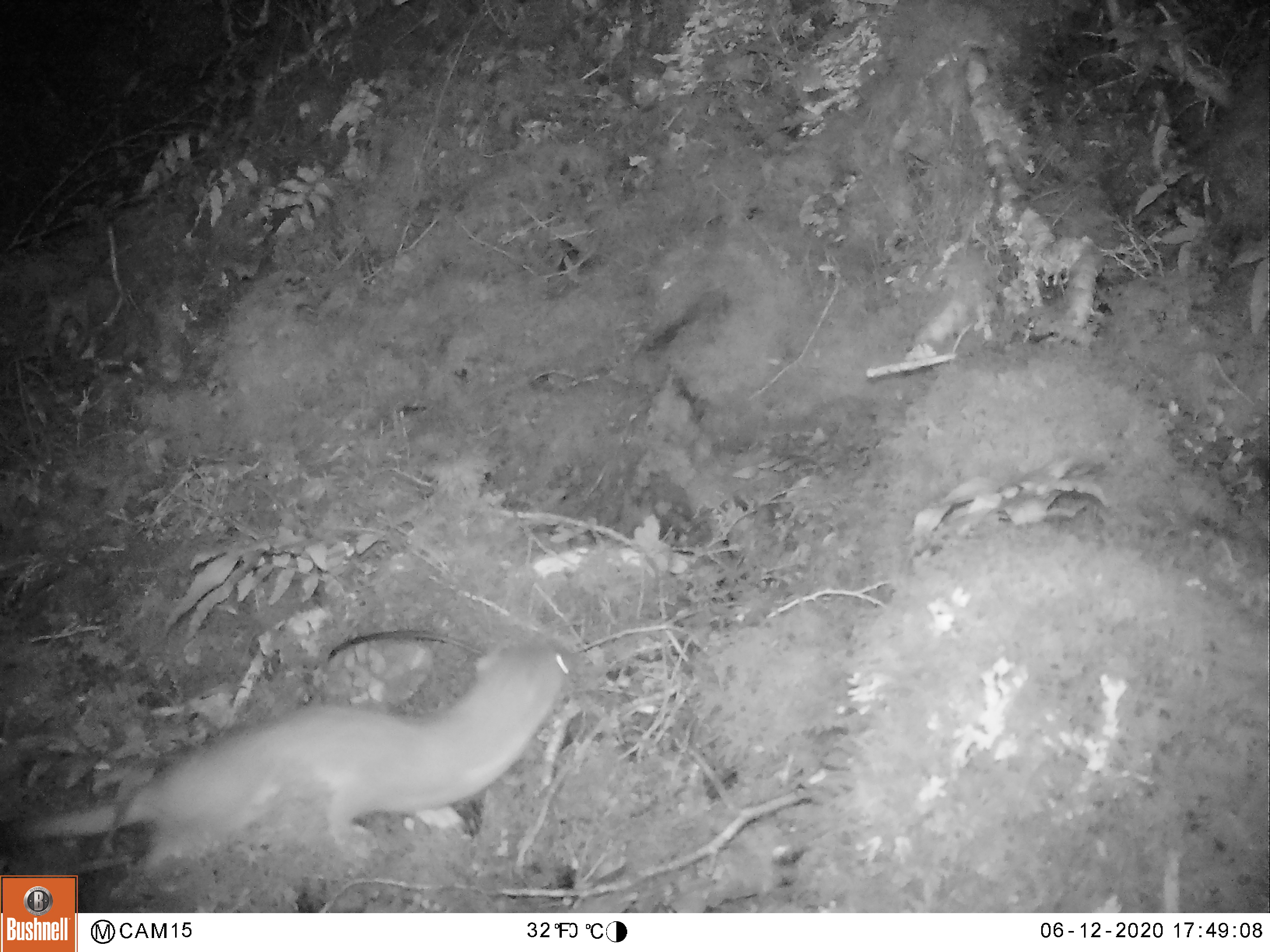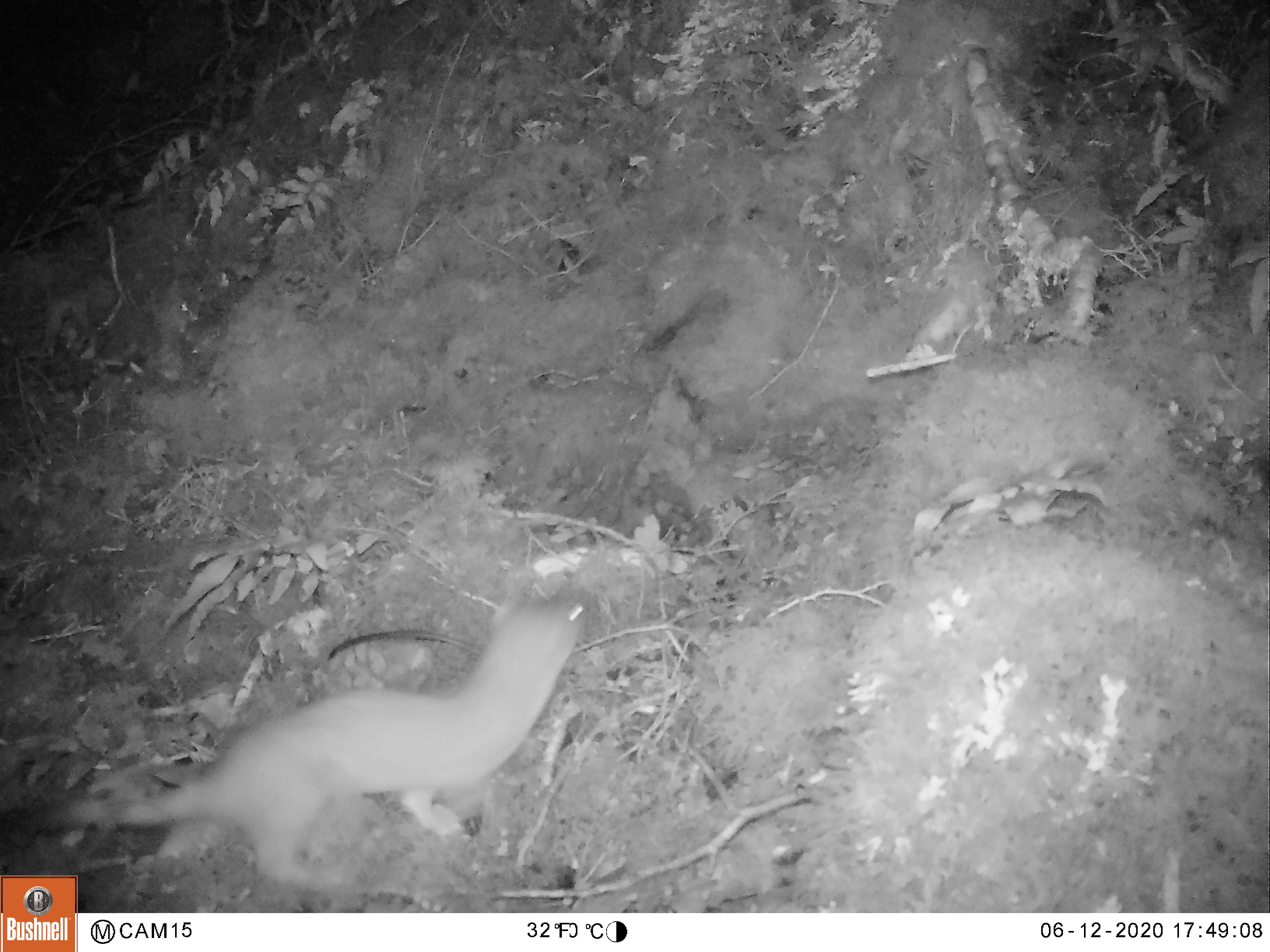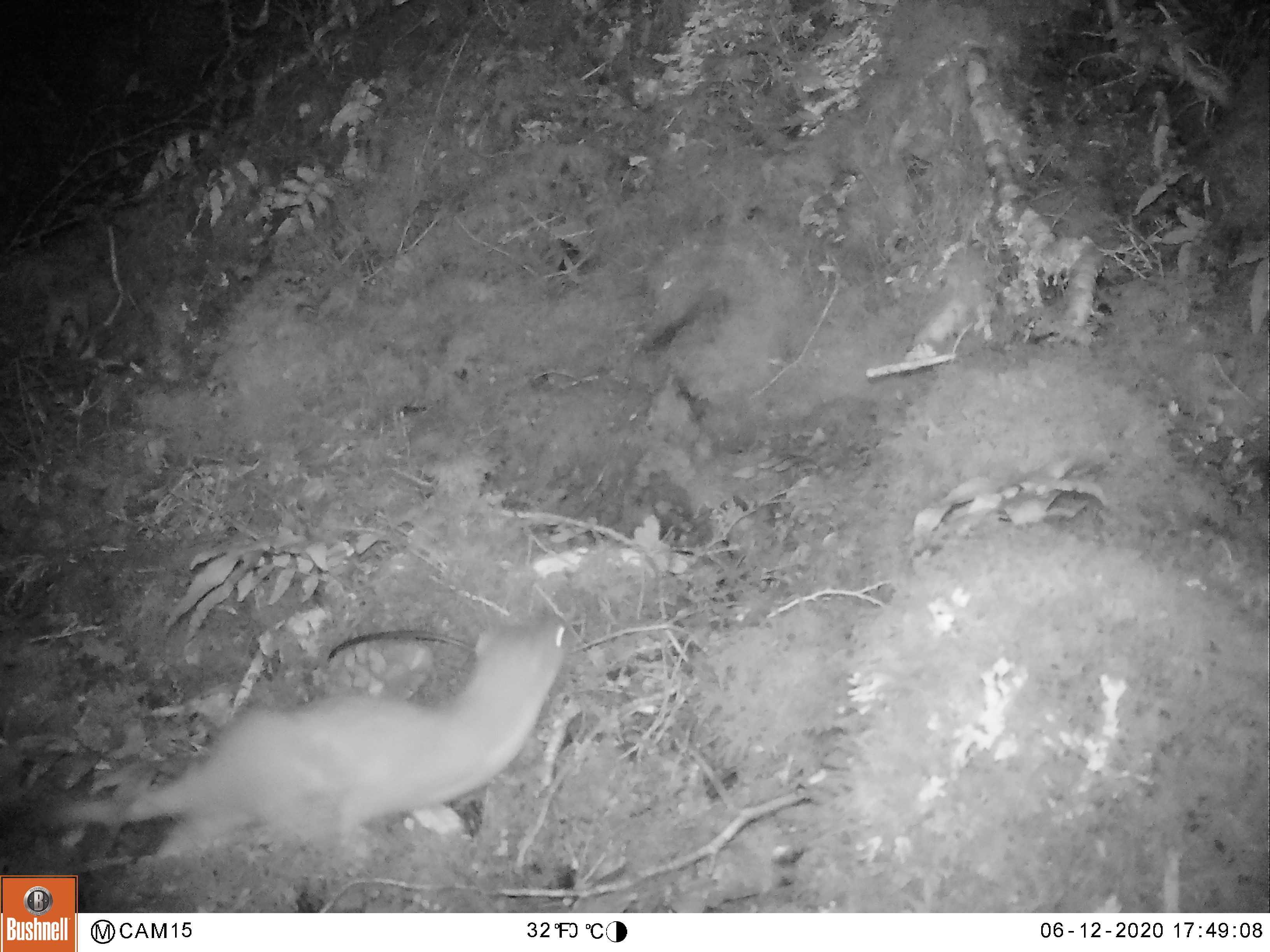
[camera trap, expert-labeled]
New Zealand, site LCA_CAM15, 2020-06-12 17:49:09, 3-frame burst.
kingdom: Animalia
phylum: Chordata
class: Mammalia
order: Carnivora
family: Mustelidae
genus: Mustela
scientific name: Mustela erminea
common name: stoat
Stoat (Mustela erminea).